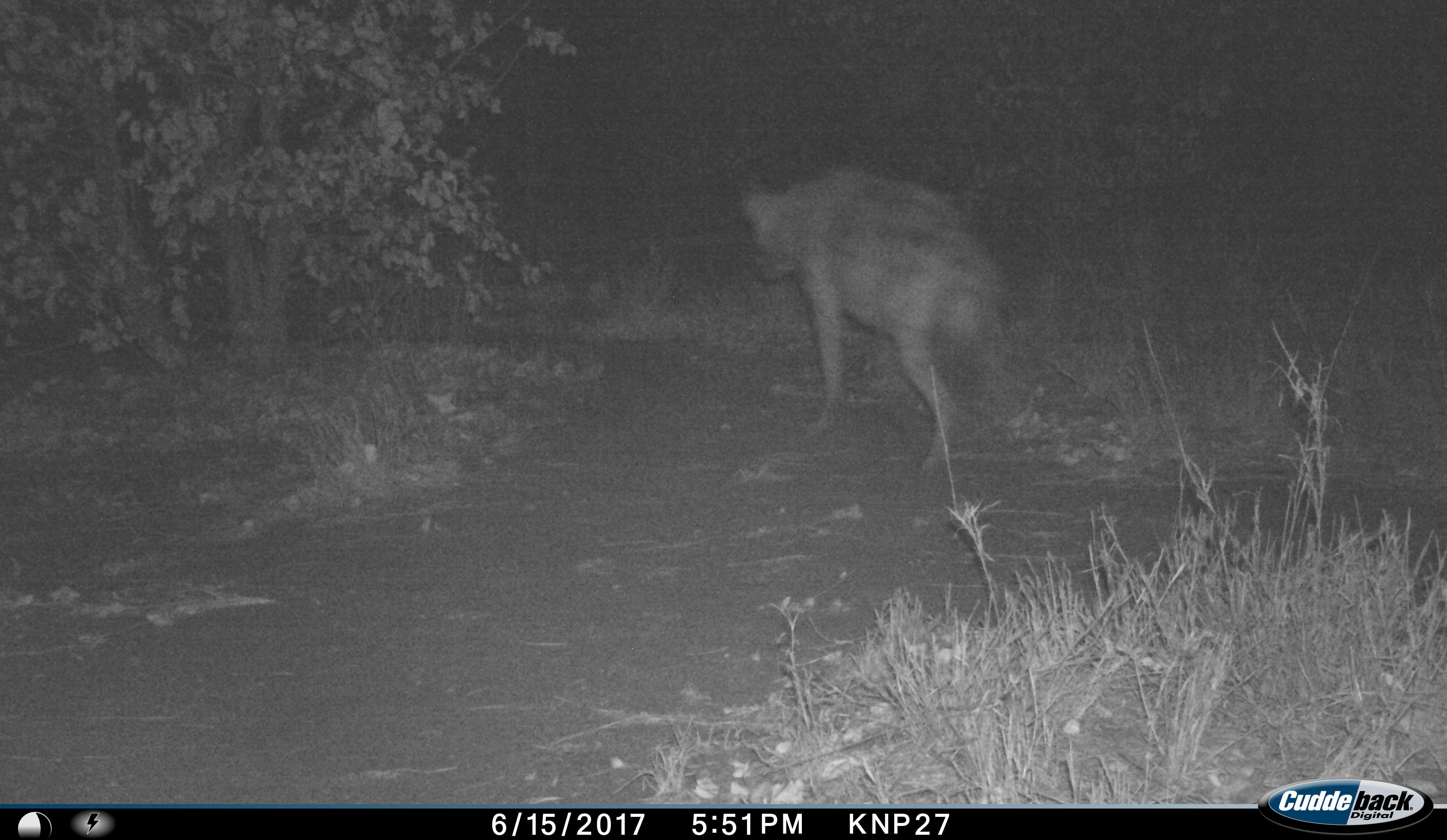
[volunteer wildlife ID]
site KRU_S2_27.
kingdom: Animalia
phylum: Chordata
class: Mammalia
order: Carnivora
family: Hyaenidae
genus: Crocuta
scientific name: Crocuta crocuta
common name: spotted hyena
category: hyenaspotted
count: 1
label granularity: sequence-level